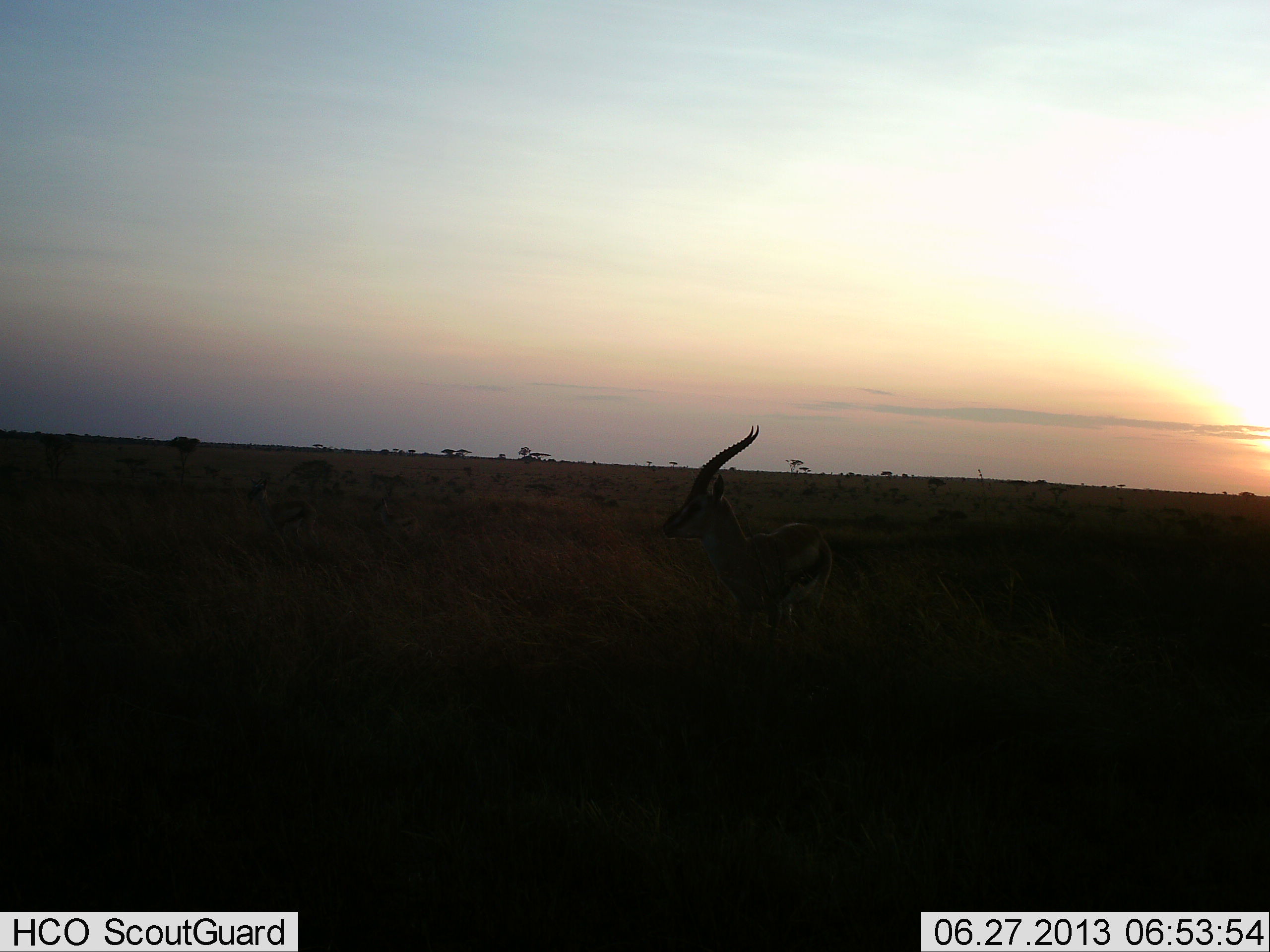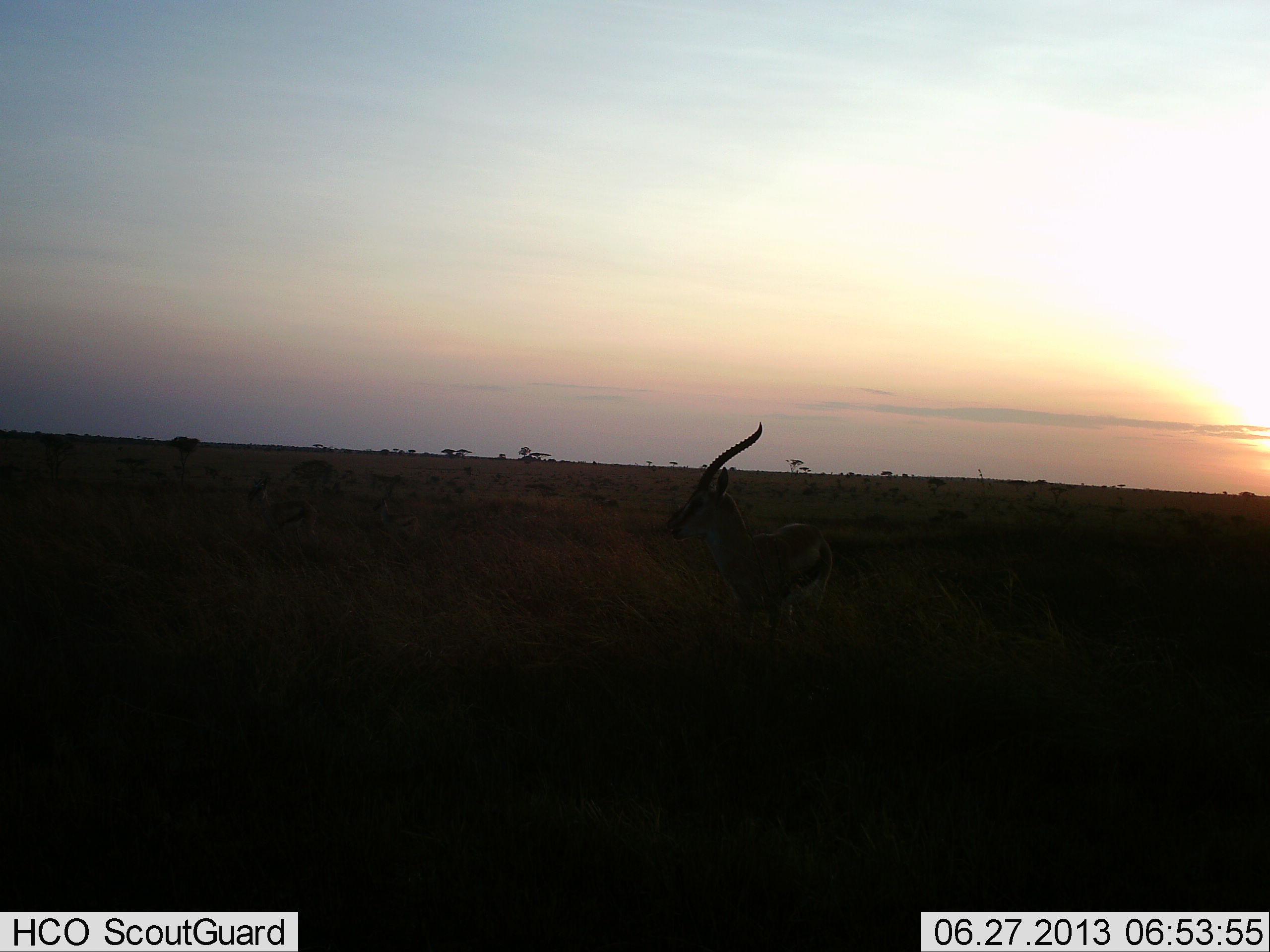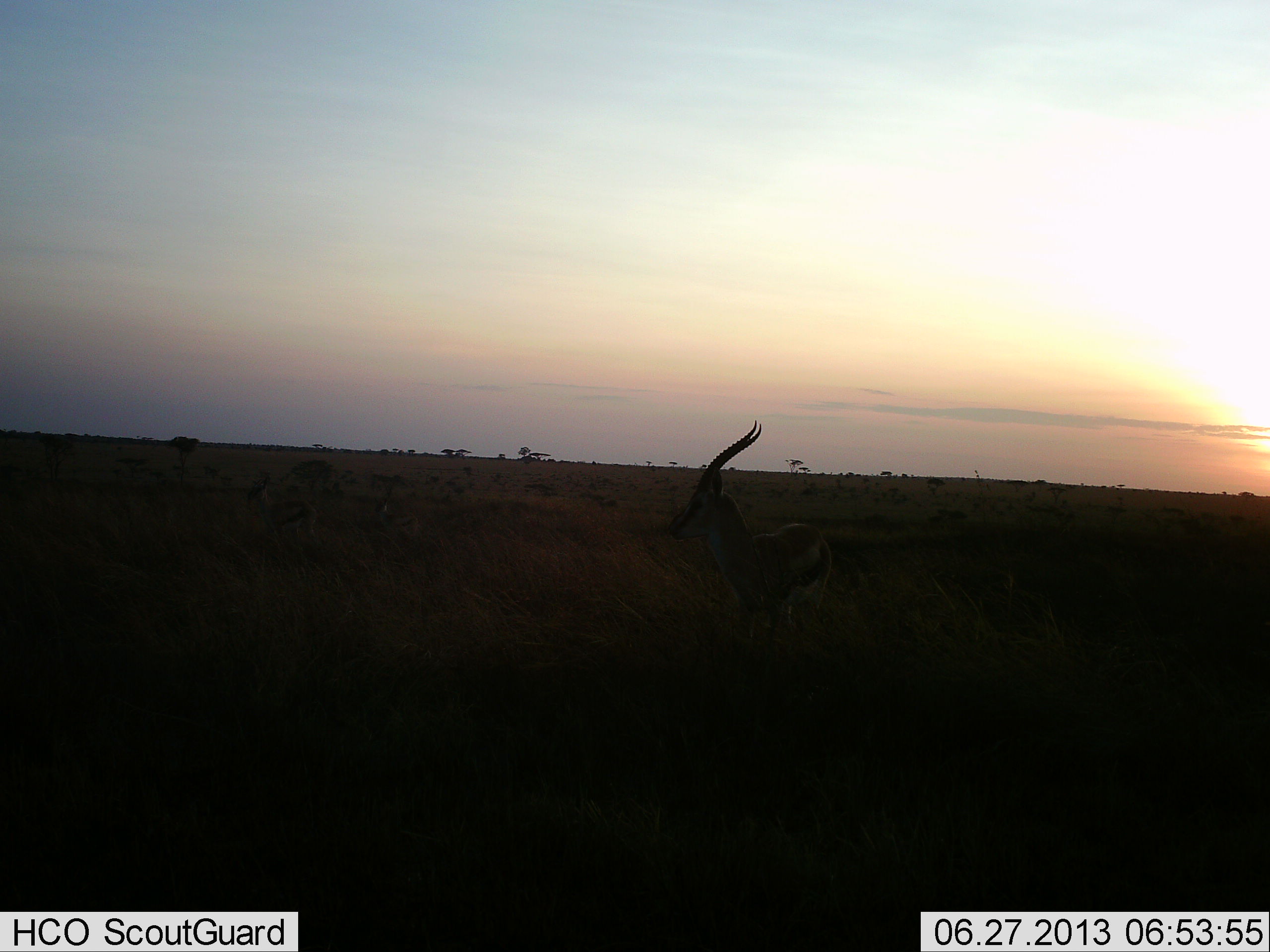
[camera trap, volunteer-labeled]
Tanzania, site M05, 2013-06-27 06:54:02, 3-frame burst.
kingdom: Animalia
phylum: Chordata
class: Mammalia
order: Artiodactyla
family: Bovidae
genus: Eudorcas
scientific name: Eudorcas thomsonii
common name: thomson's gazelle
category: gazellethomsons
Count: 1.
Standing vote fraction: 94%.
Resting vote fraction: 6%.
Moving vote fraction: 0%.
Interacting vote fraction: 0%.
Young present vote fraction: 0%.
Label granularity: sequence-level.